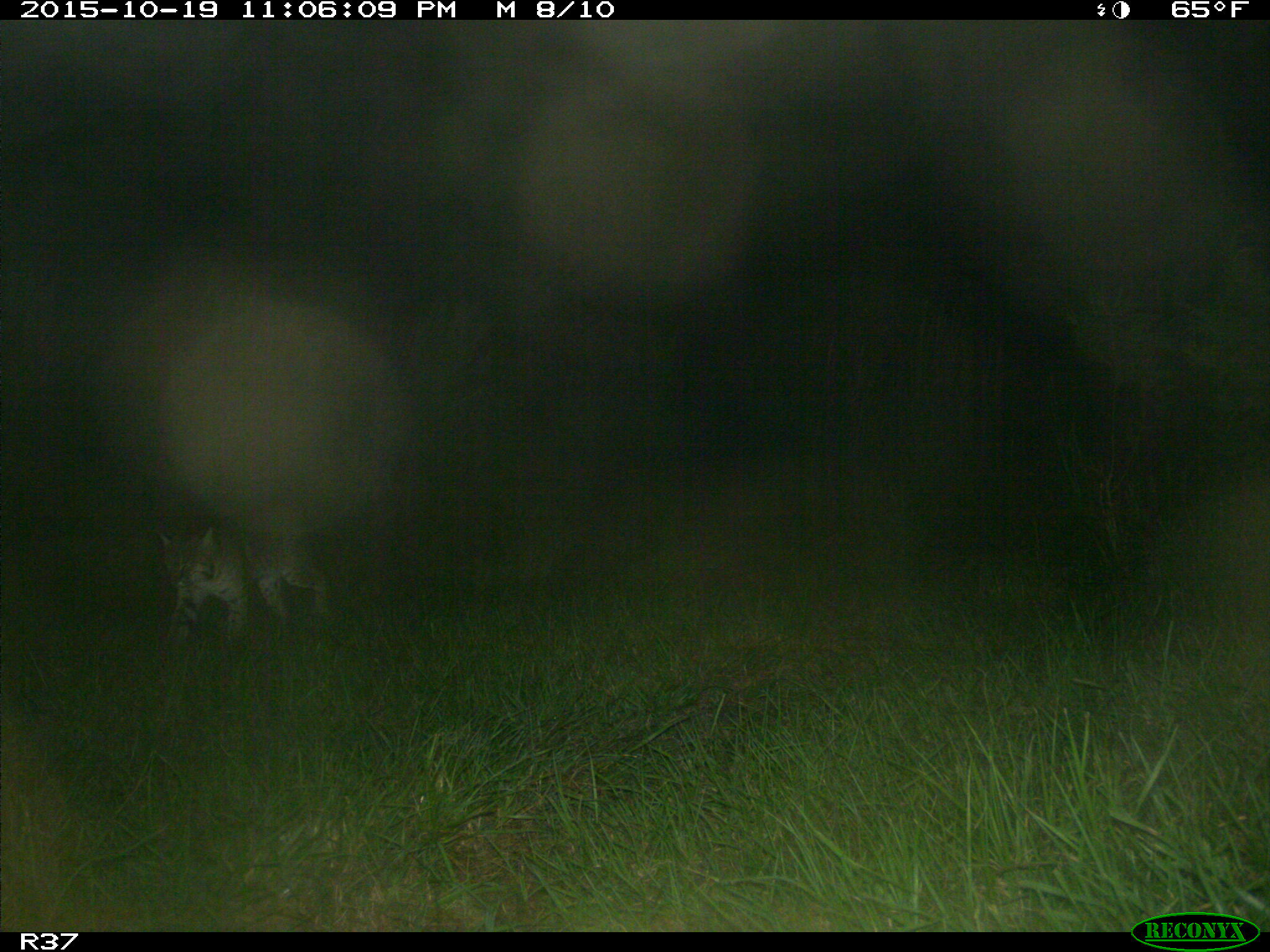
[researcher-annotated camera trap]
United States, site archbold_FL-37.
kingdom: Animalia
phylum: Chordata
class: Mammalia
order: Carnivora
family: Felidae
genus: Lynx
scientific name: Lynx rufus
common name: bobcat